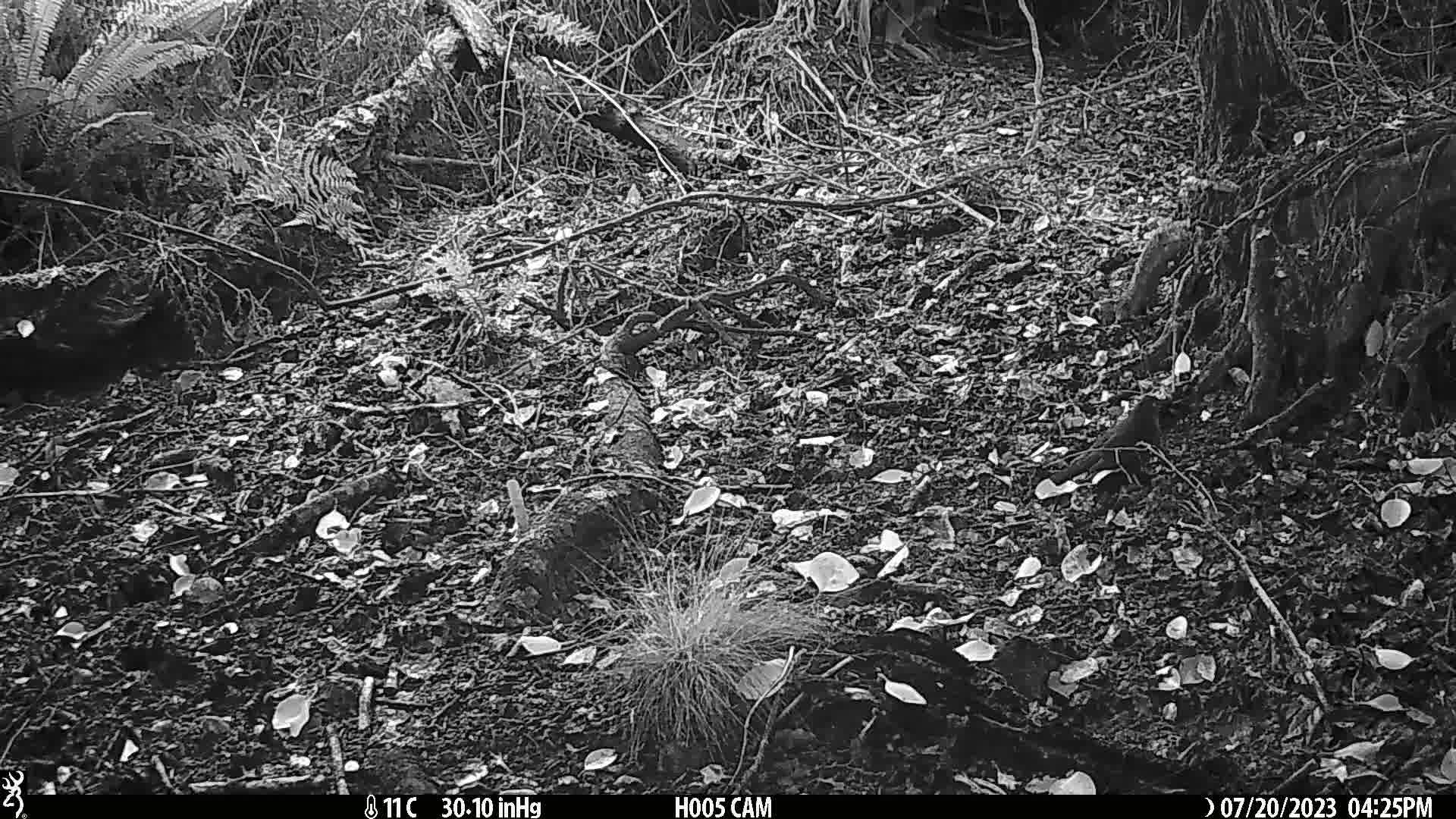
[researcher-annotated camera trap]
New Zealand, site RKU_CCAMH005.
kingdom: Animalia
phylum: Chordata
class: Aves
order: Passeriformes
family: Turdidae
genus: Turdus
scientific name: Turdus merula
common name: eurasian blackbird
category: blackbird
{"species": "blackbird (eurasian blackbird) (Turdus merula)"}